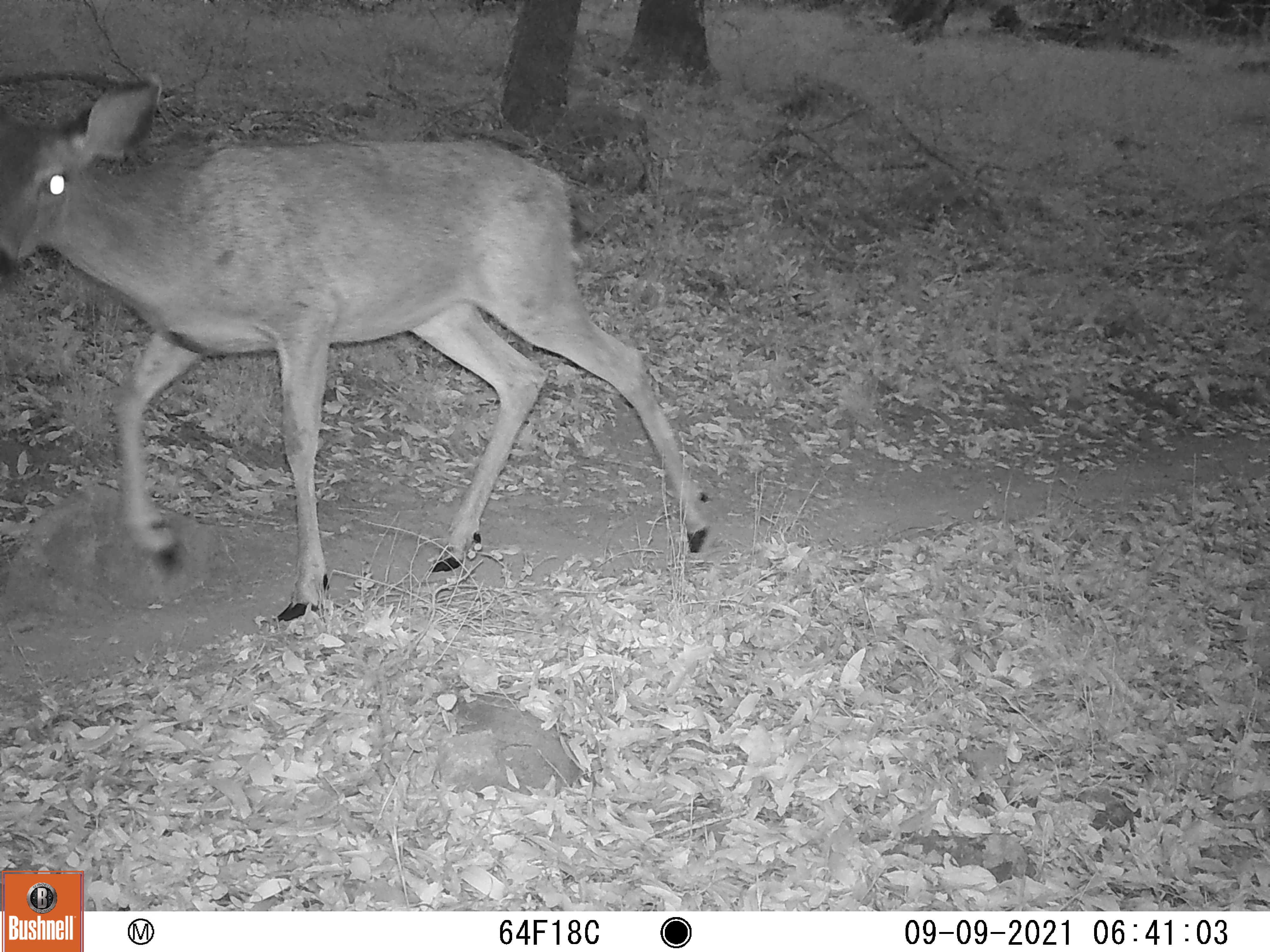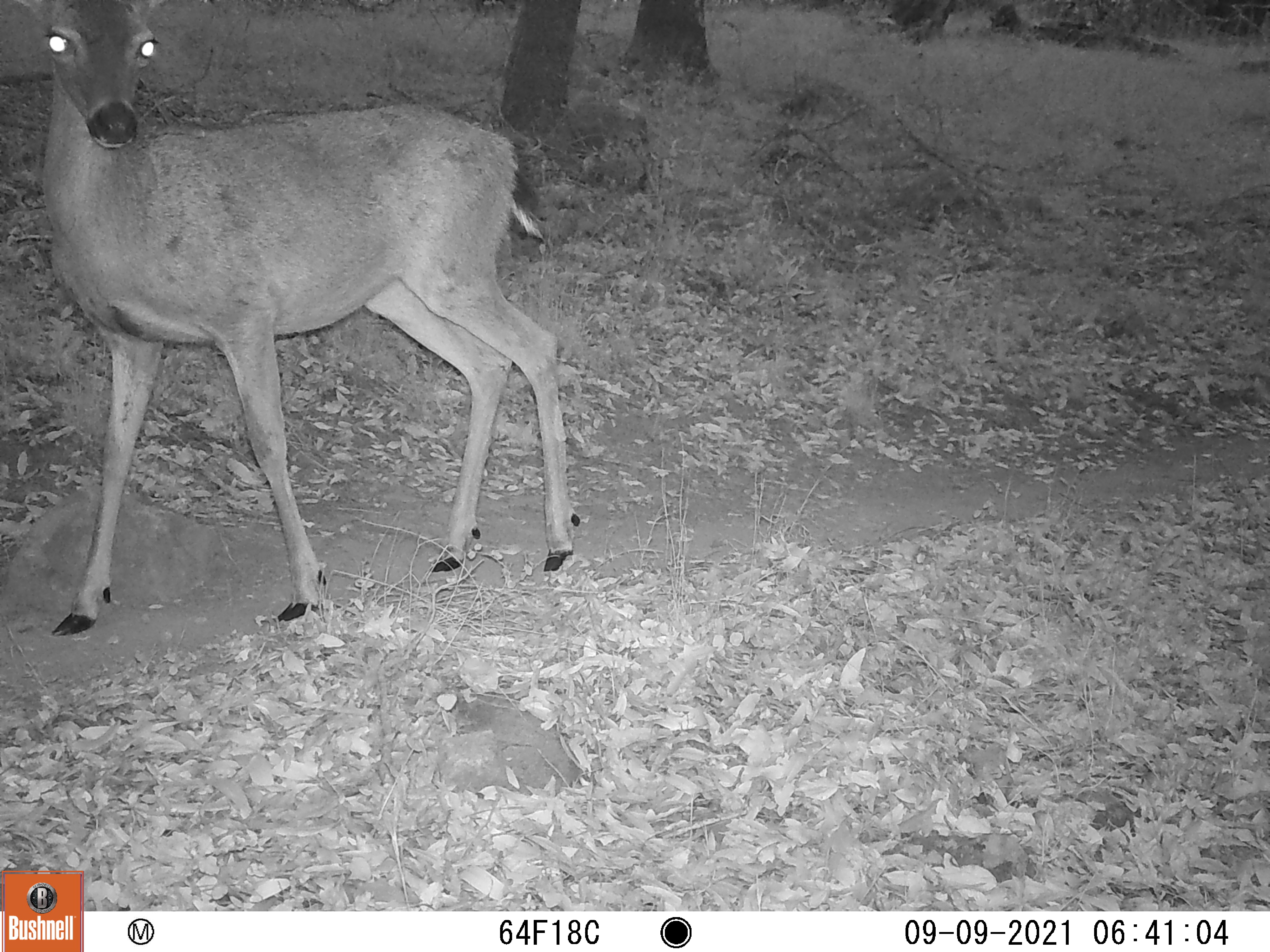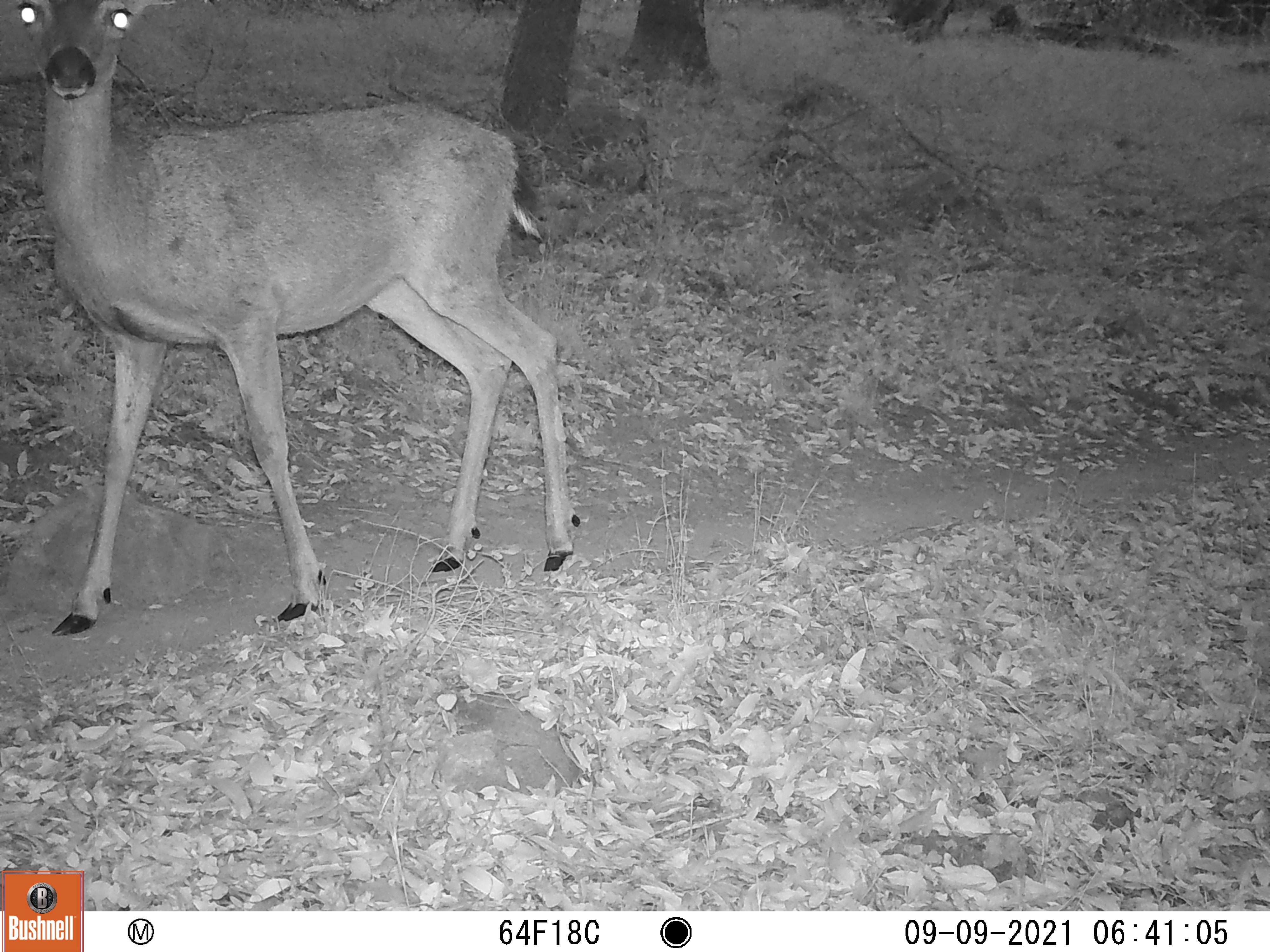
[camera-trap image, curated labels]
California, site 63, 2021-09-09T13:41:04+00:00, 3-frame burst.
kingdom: Animalia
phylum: Chordata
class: Mammalia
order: Artiodactyla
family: Cervidae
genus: Odocoileus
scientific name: Odocoileus hemionus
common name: mule deer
Mule deer (Odocoileus hemionus).